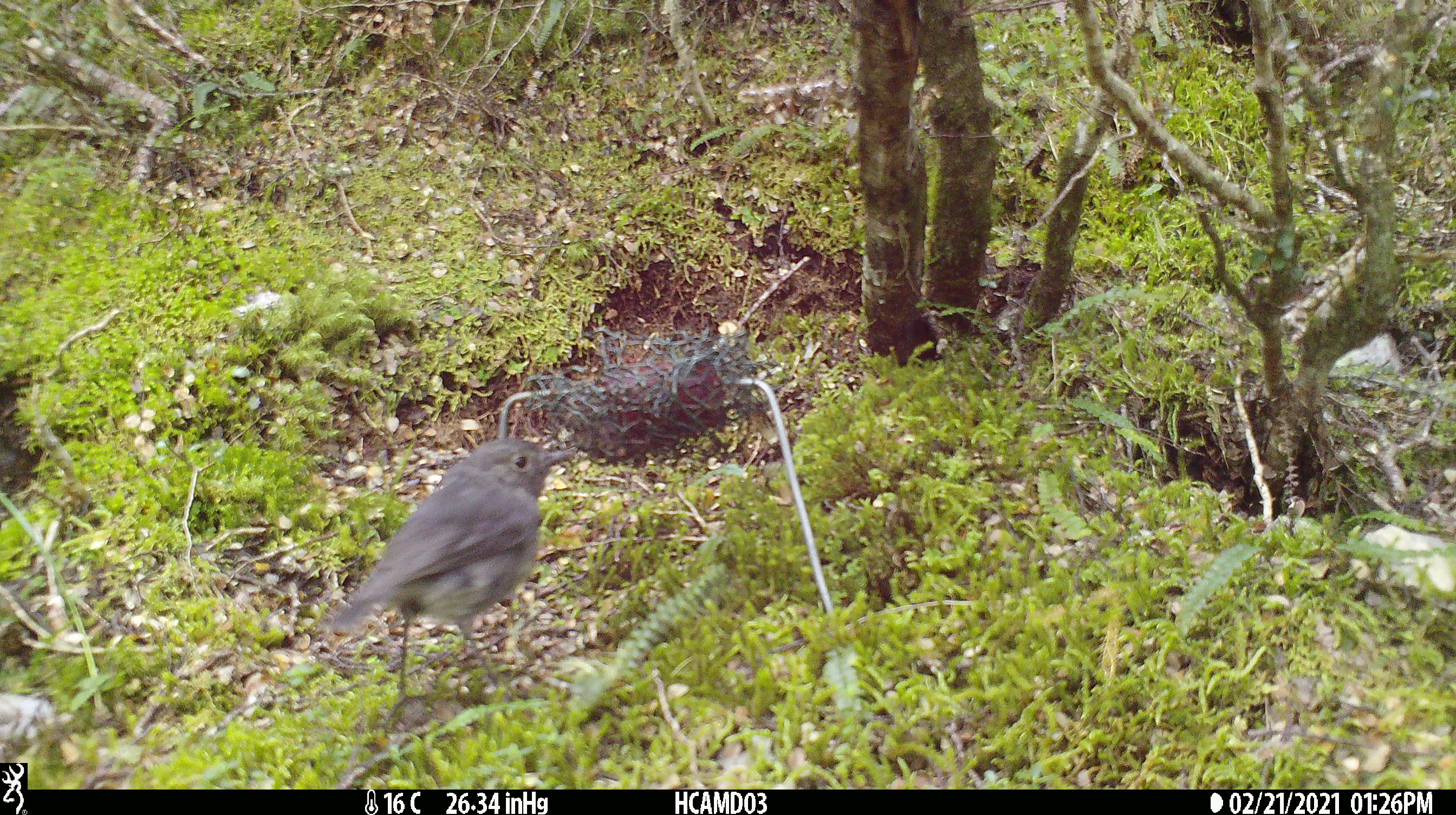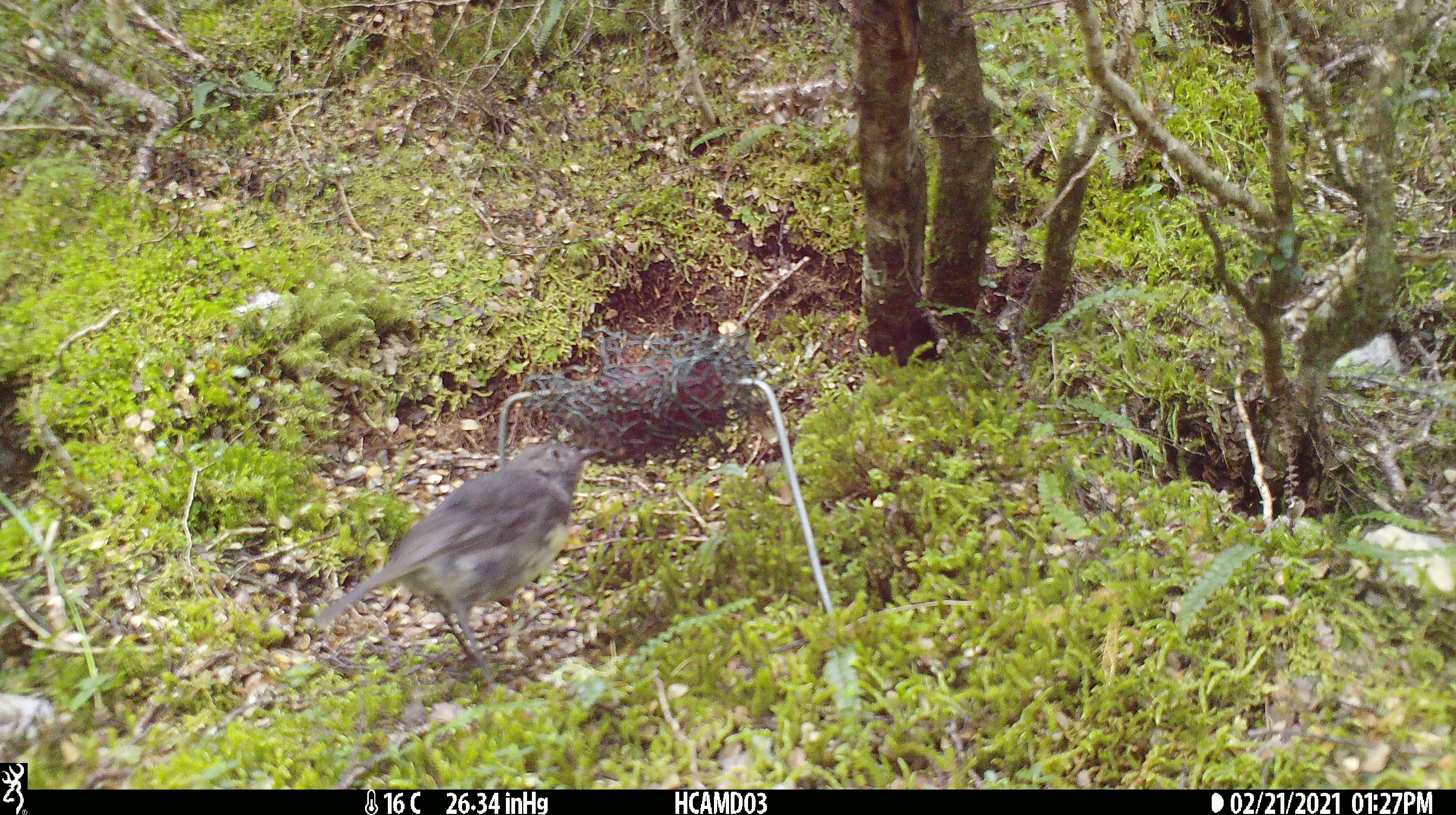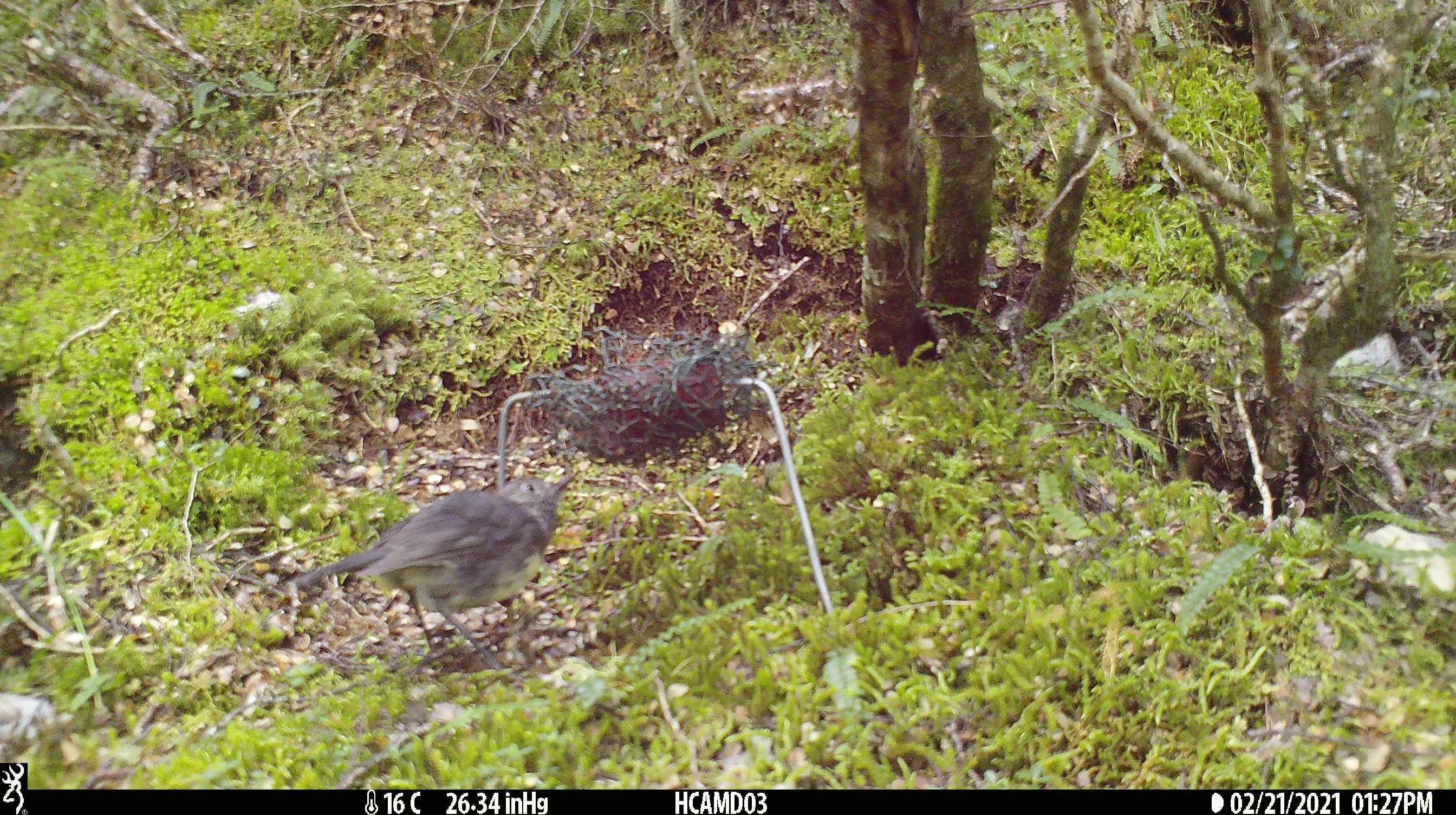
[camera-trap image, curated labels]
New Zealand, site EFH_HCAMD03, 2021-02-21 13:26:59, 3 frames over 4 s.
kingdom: Animalia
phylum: Chordata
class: Aves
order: Passeriformes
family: Petroicidae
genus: Petroica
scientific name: Petroica australis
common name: new zealand robin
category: robin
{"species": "robin (new zealand robin) (Petroica australis)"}